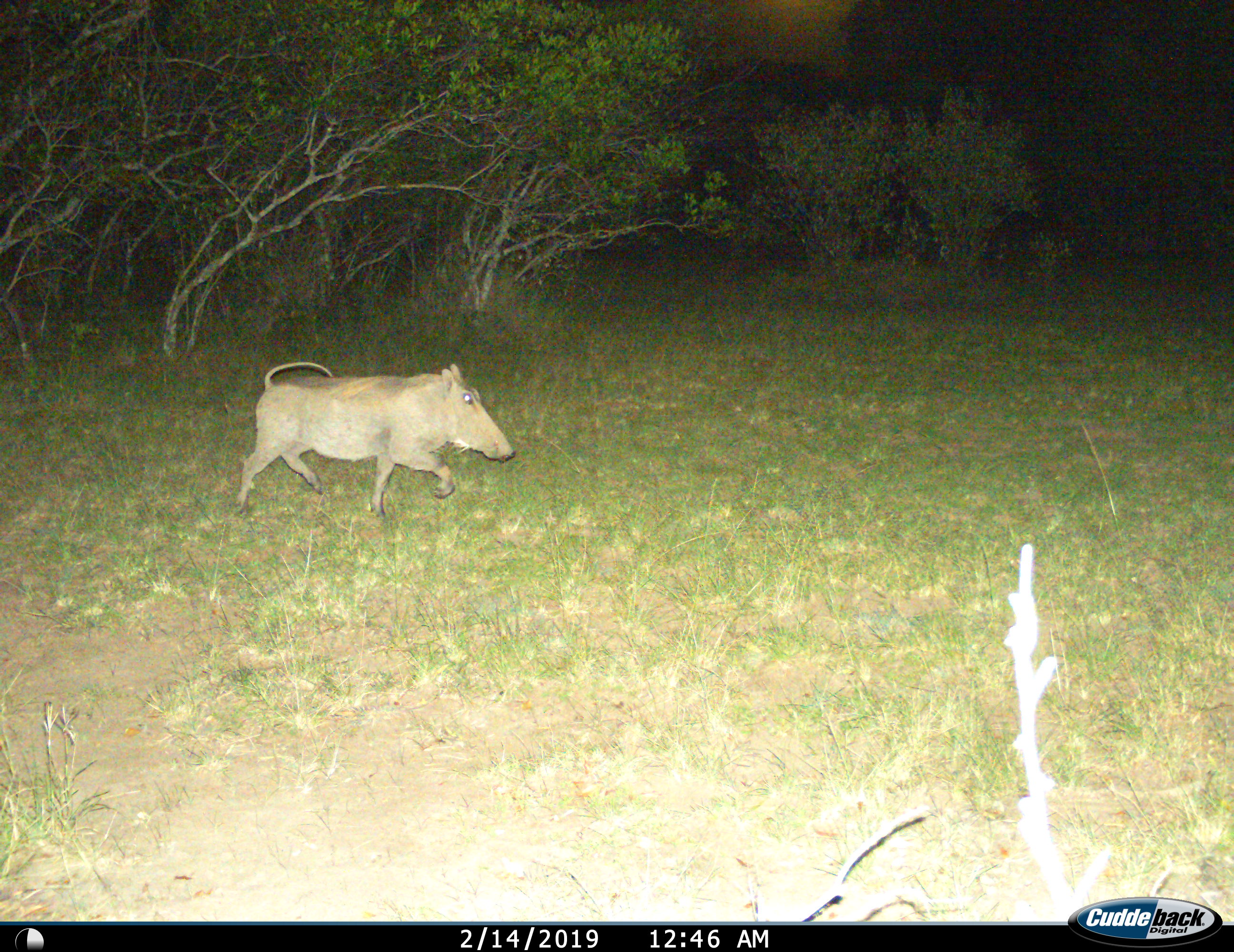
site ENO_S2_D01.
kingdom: Animalia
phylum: Chordata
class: Mammalia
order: Artiodactyla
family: Suidae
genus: Phacochoerus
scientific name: Phacochoerus africanus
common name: warthog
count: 1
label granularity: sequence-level